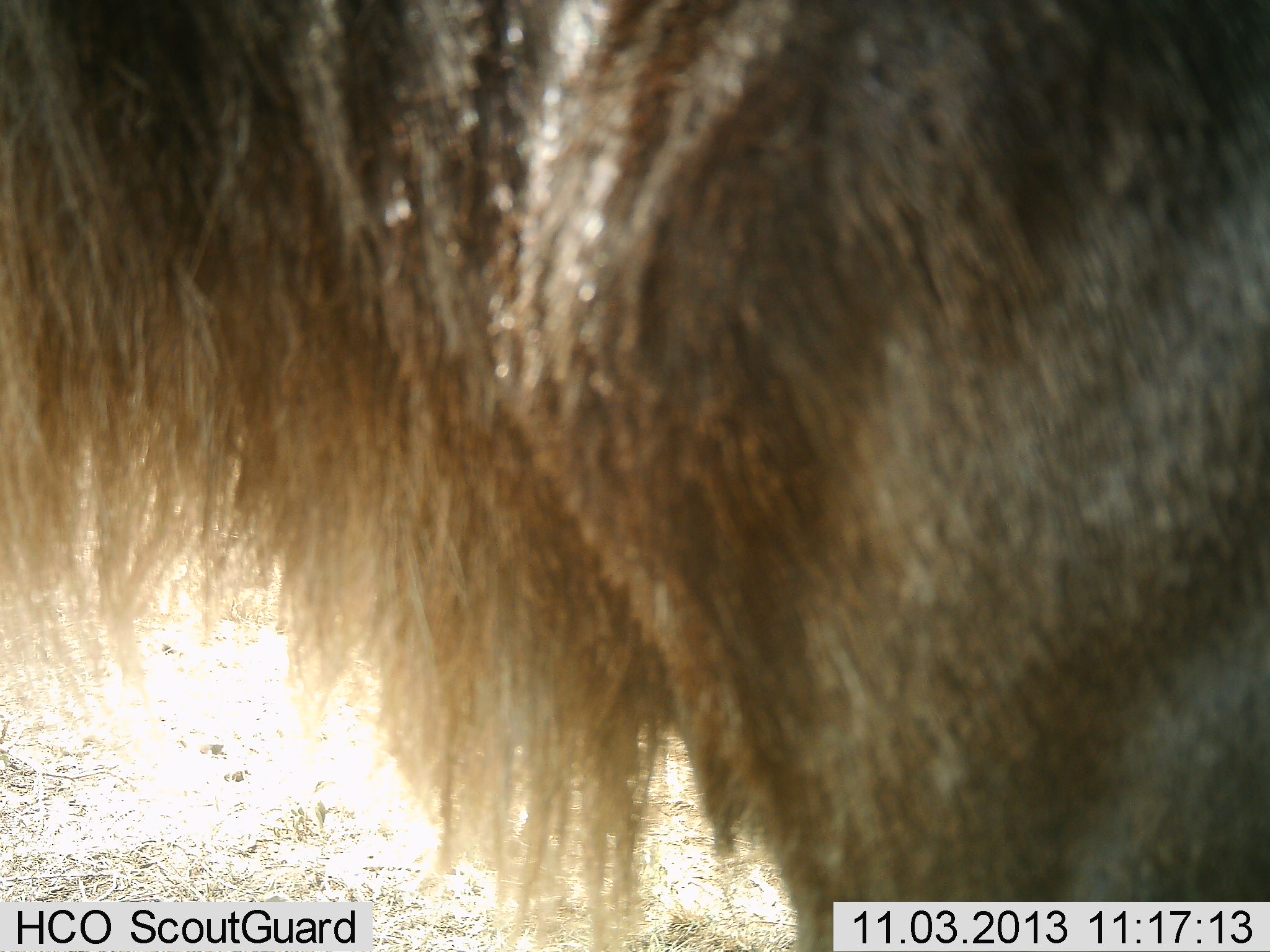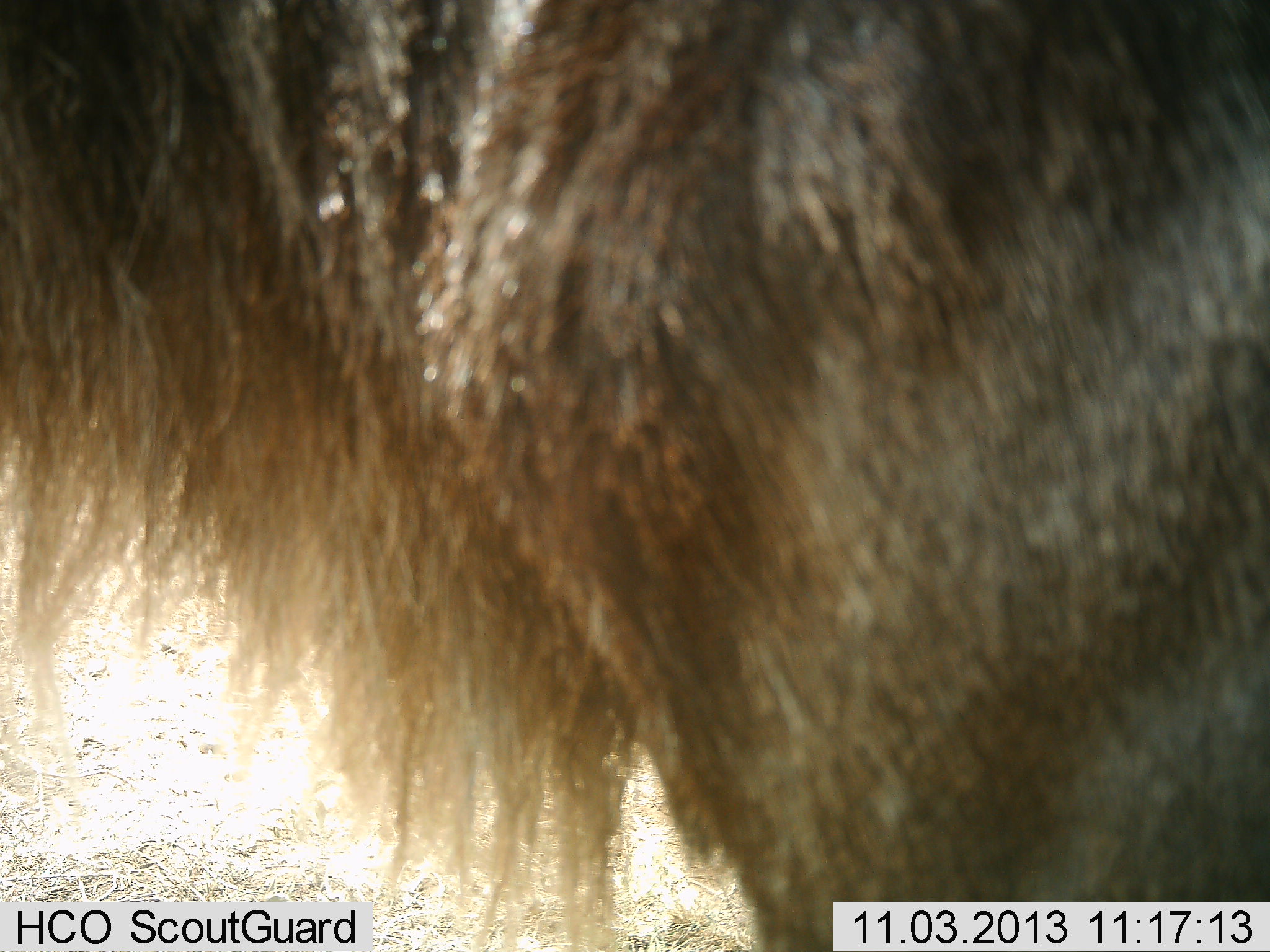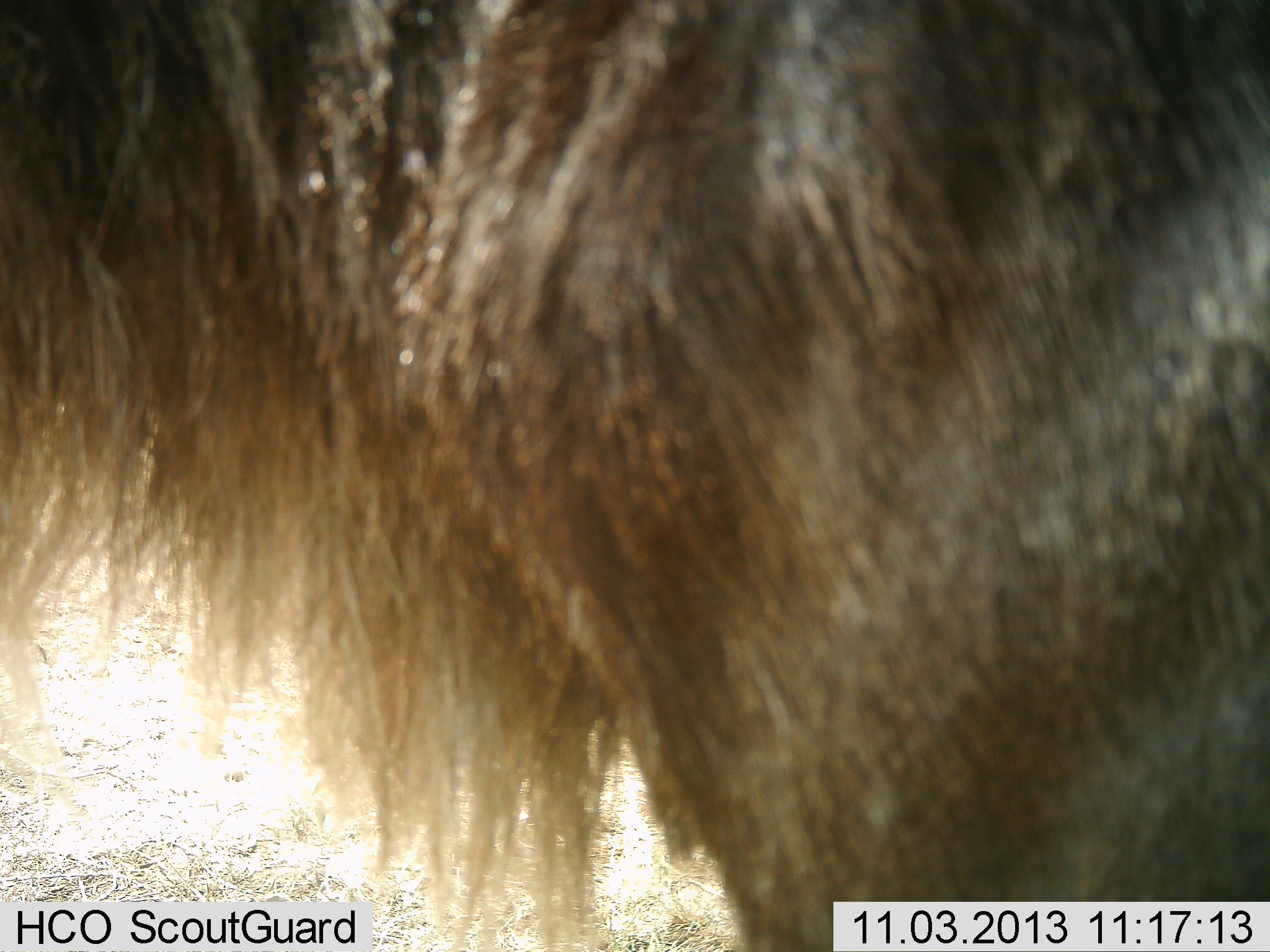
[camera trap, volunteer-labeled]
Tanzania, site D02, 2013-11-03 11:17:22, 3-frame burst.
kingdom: Animalia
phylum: Chordata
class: Mammalia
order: Artiodactyla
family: Bovidae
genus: Connochaetes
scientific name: Connochaetes taurinus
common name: blue wildebeest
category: wildebeest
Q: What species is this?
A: Wildebeest (blue wildebeest) (Connochaetes taurinus).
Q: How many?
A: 1.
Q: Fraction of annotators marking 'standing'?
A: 80%.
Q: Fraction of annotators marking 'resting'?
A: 10%.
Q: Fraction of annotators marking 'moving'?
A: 10%.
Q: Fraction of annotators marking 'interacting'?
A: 0%.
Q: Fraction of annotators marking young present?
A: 0%.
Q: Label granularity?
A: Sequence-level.